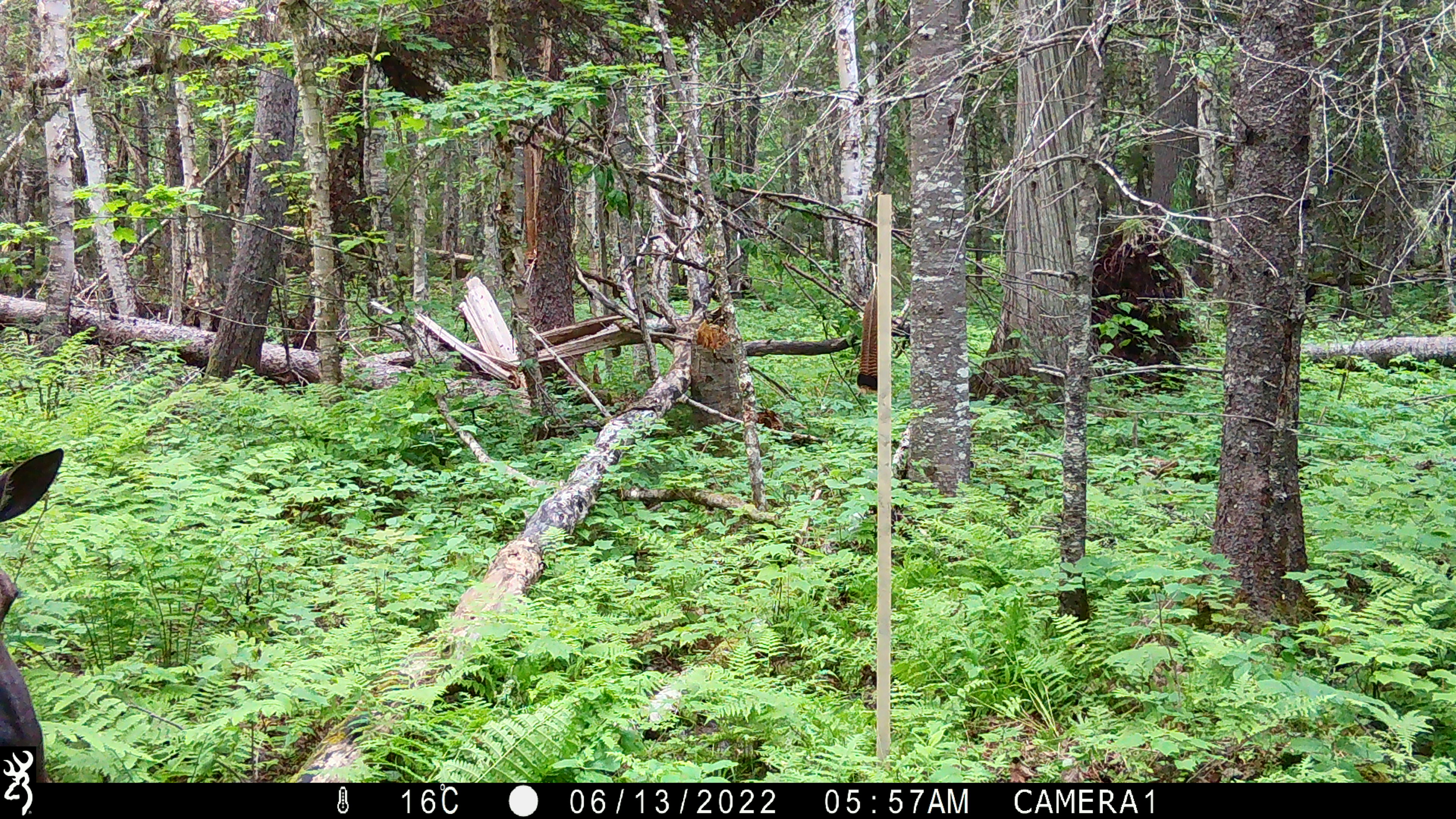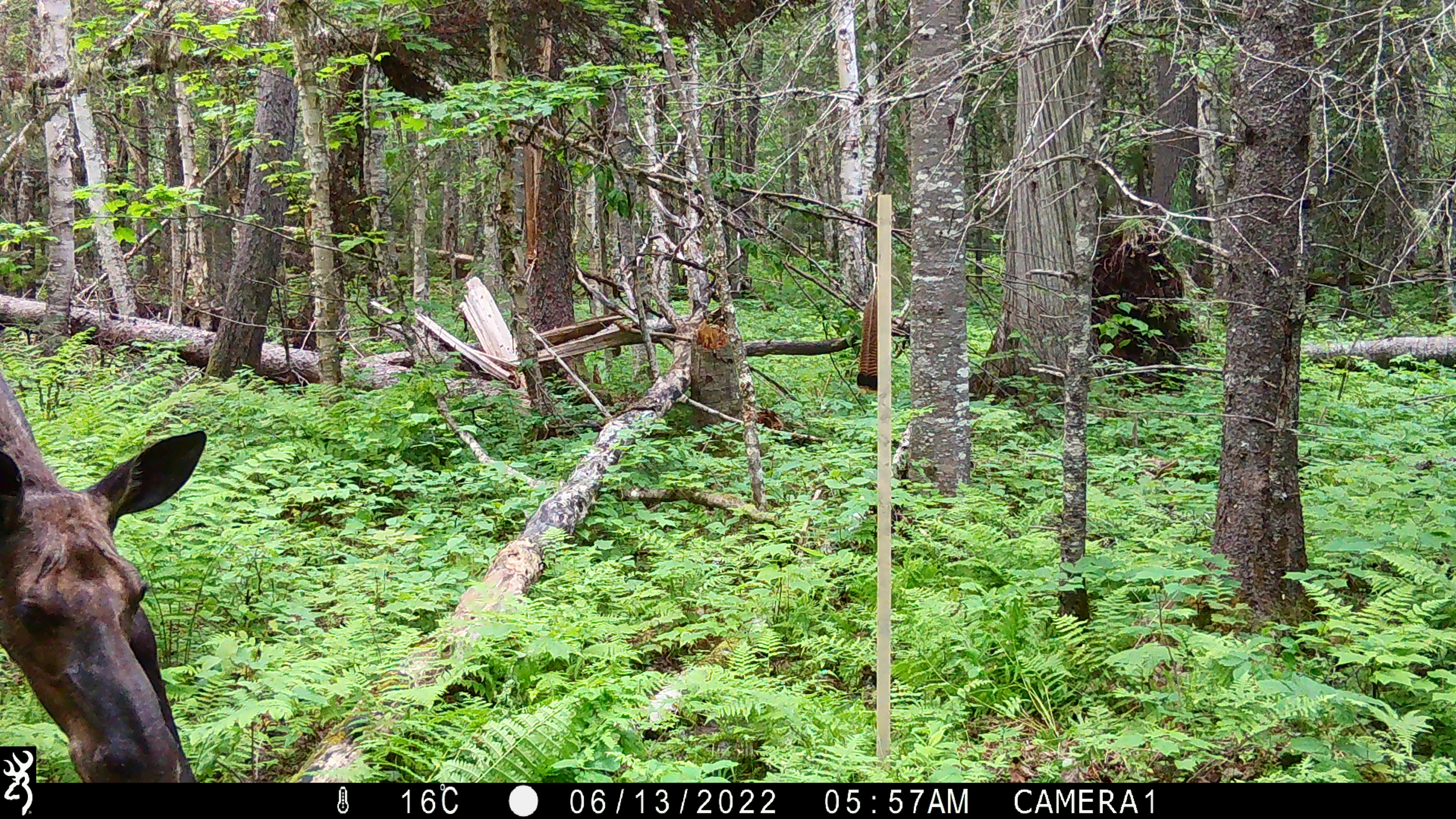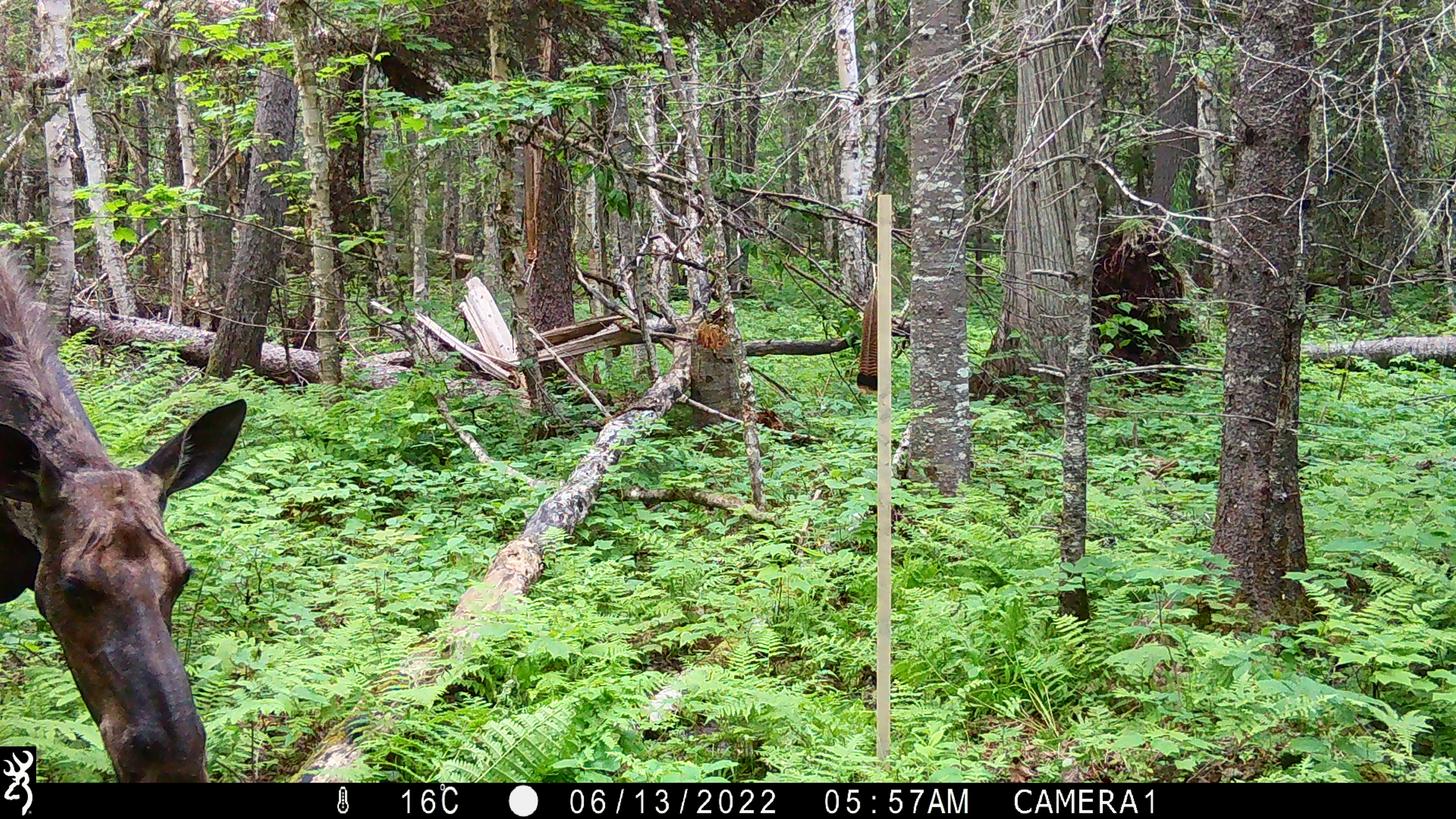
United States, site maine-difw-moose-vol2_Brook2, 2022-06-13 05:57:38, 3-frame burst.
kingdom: Animalia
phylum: Chordata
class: Mammalia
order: Artiodactyla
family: Cervidae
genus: Alces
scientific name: Alces alces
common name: moose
Moose (Alces alces).